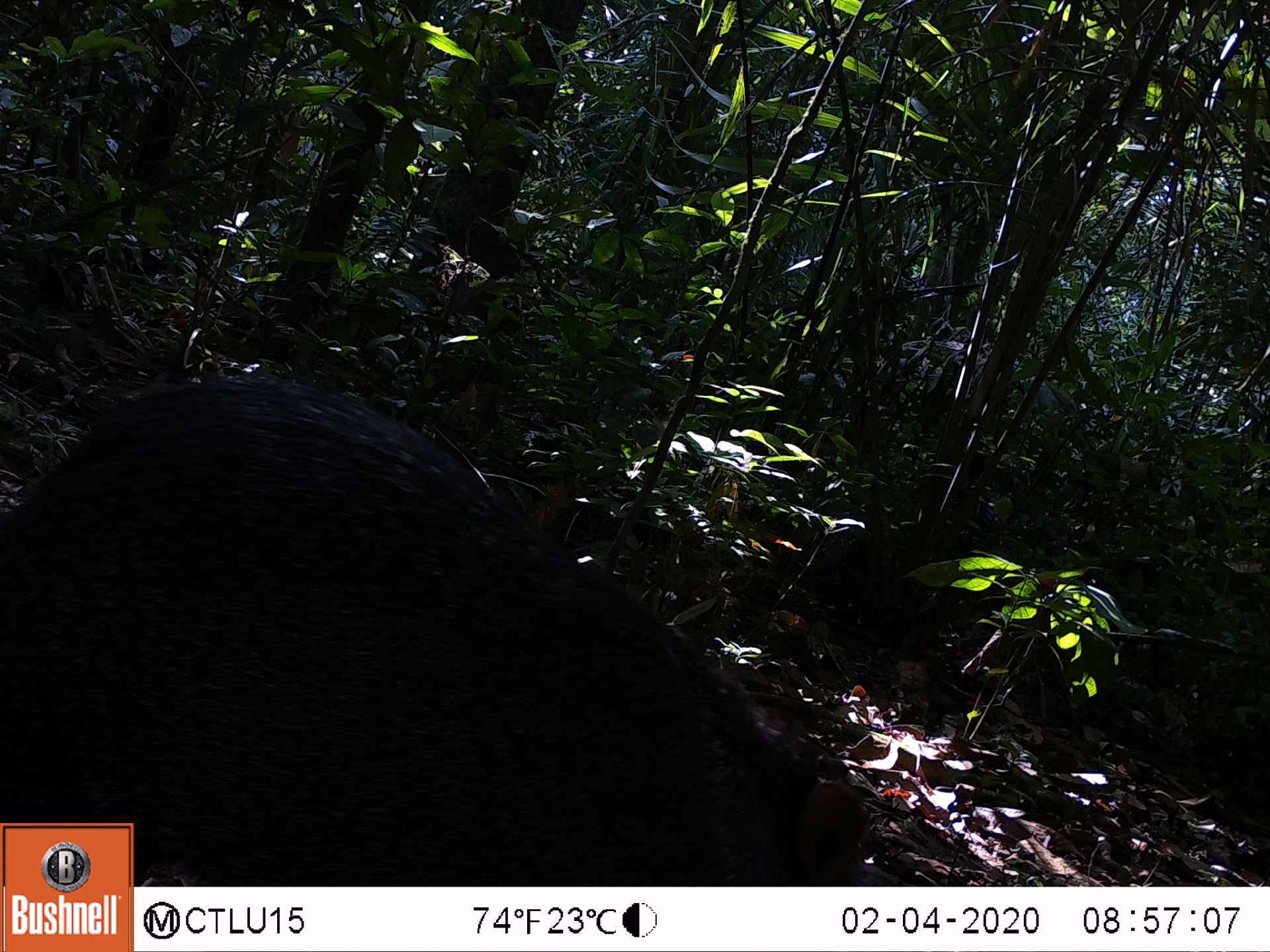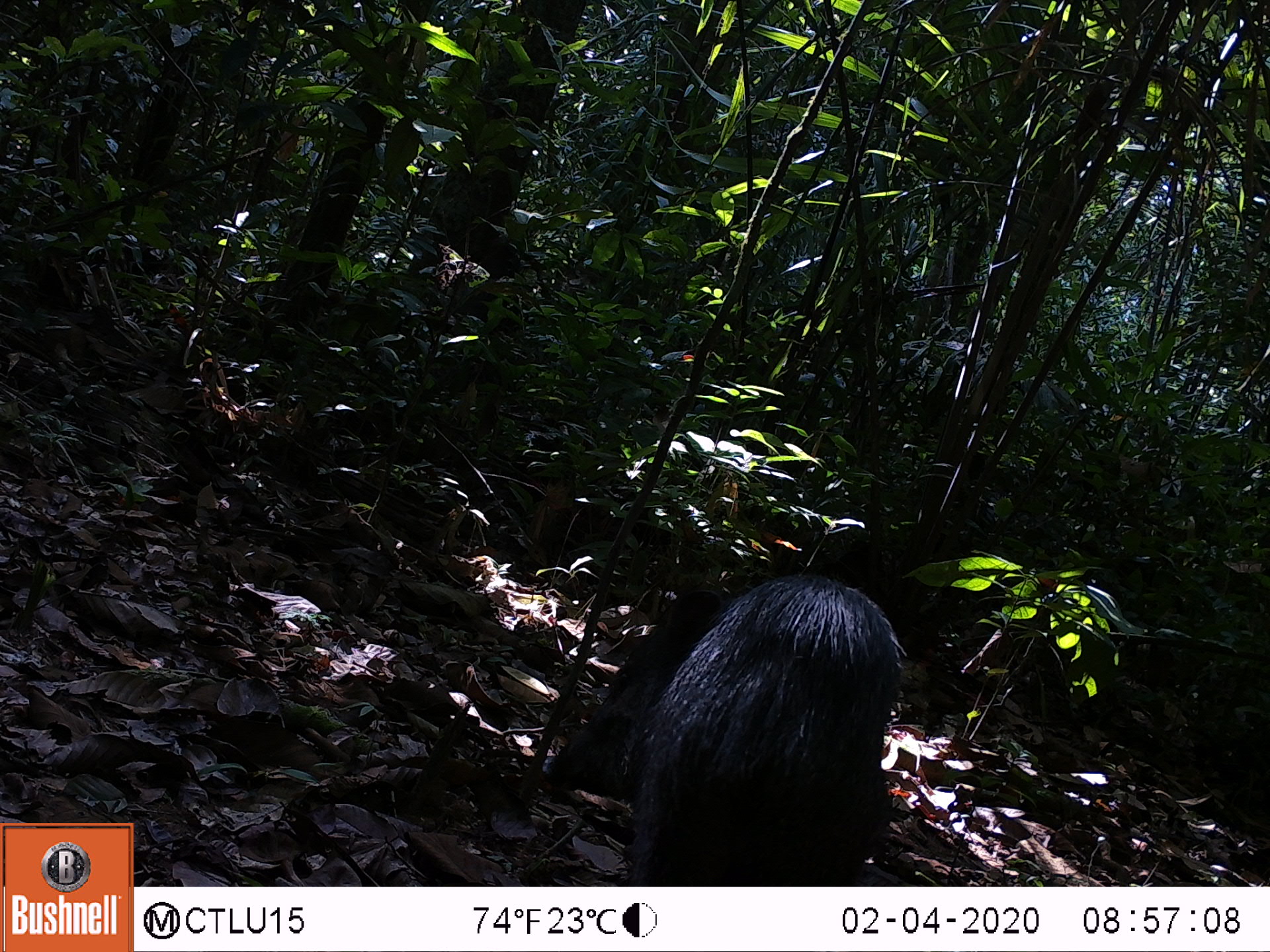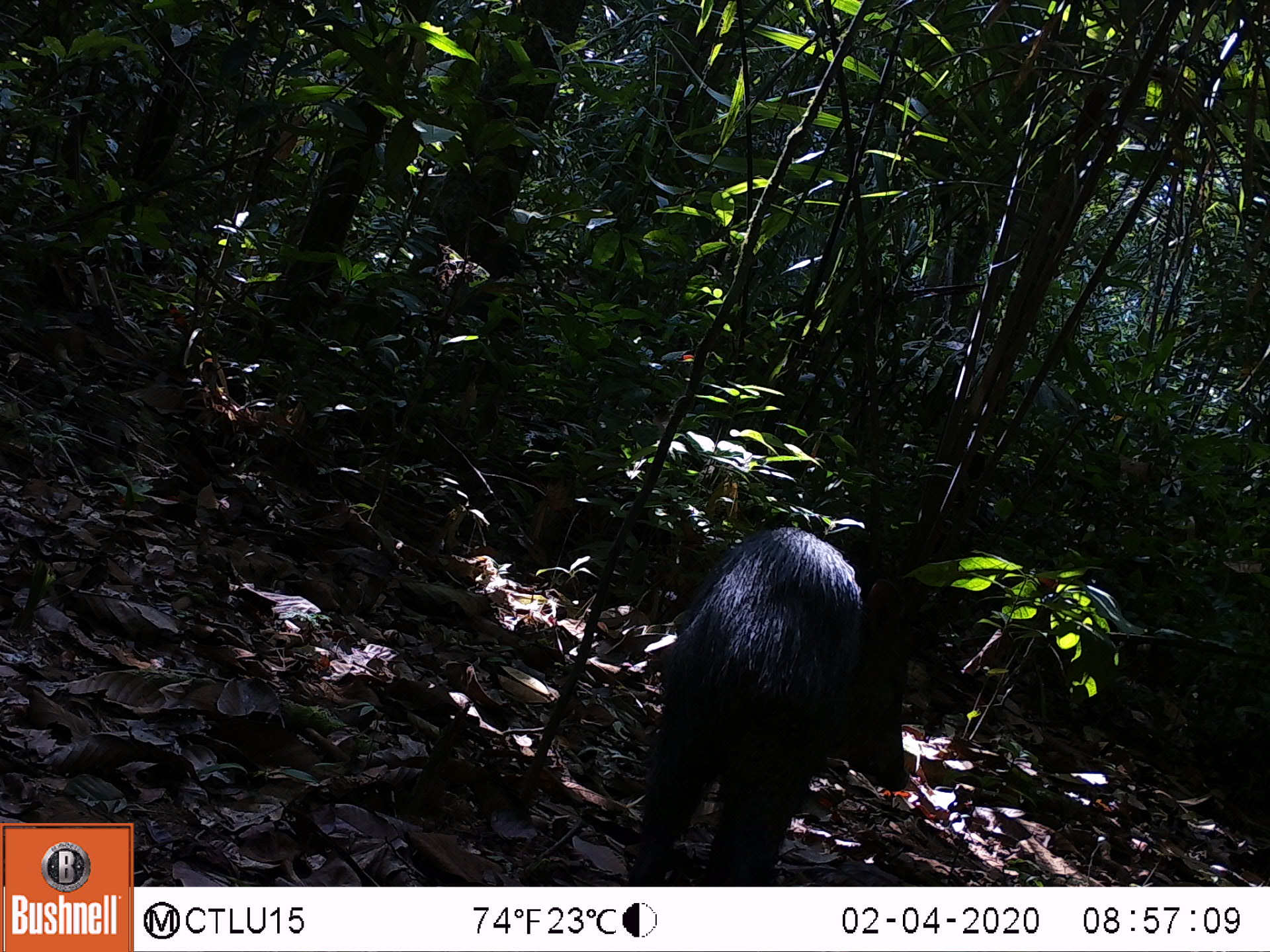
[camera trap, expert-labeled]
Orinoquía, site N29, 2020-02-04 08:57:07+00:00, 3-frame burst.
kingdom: Animalia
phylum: Chordata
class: Mammalia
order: Artiodactyla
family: Tayassuidae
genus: Pecari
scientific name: Pecari tajacu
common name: collared peccary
Collared peccary (Pecari tajacu).